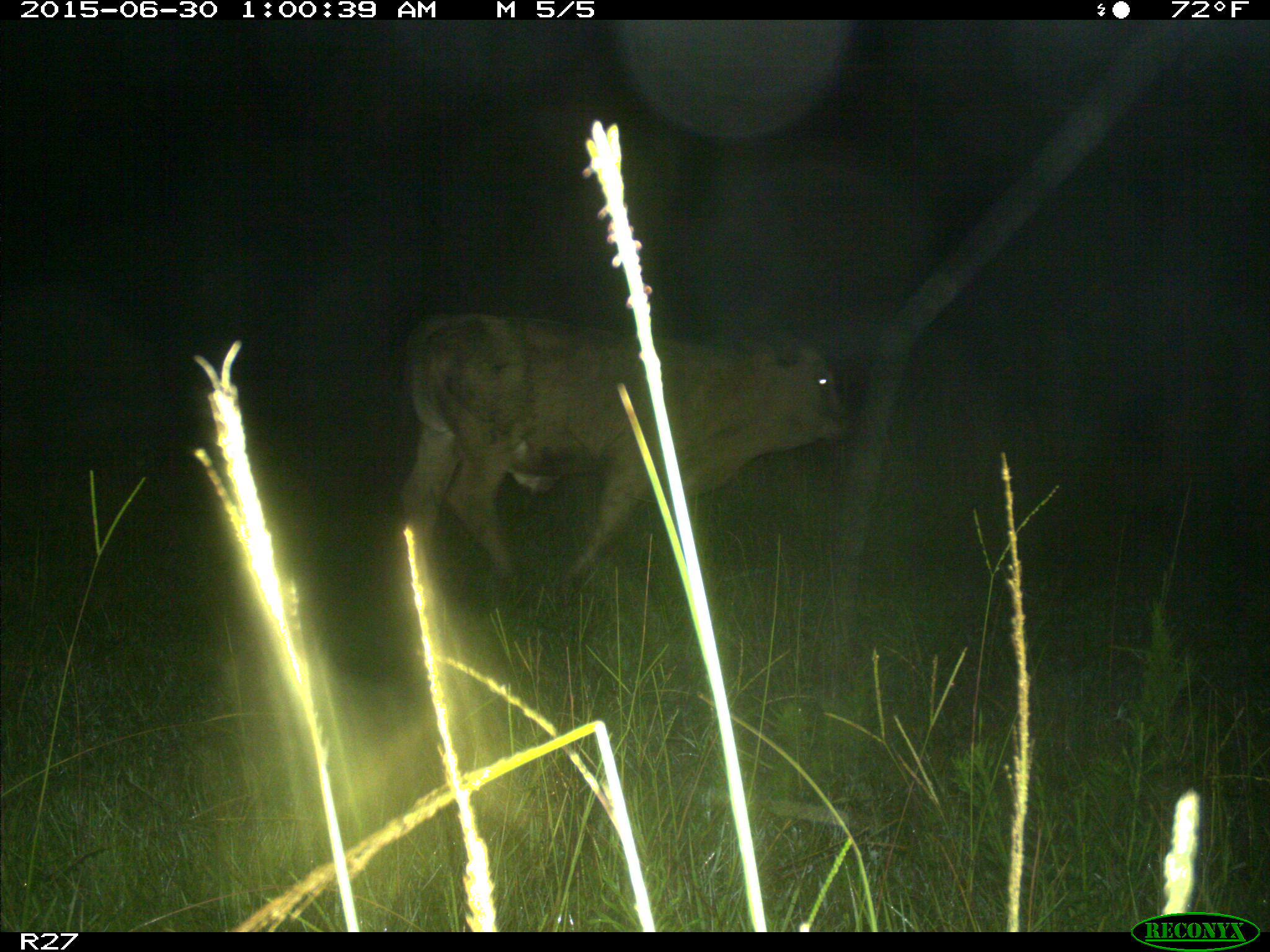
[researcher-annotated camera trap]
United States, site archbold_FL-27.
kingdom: Animalia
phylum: Chordata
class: Mammalia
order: Artiodactyla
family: Bovidae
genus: Bos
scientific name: Bos taurus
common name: domestic cow